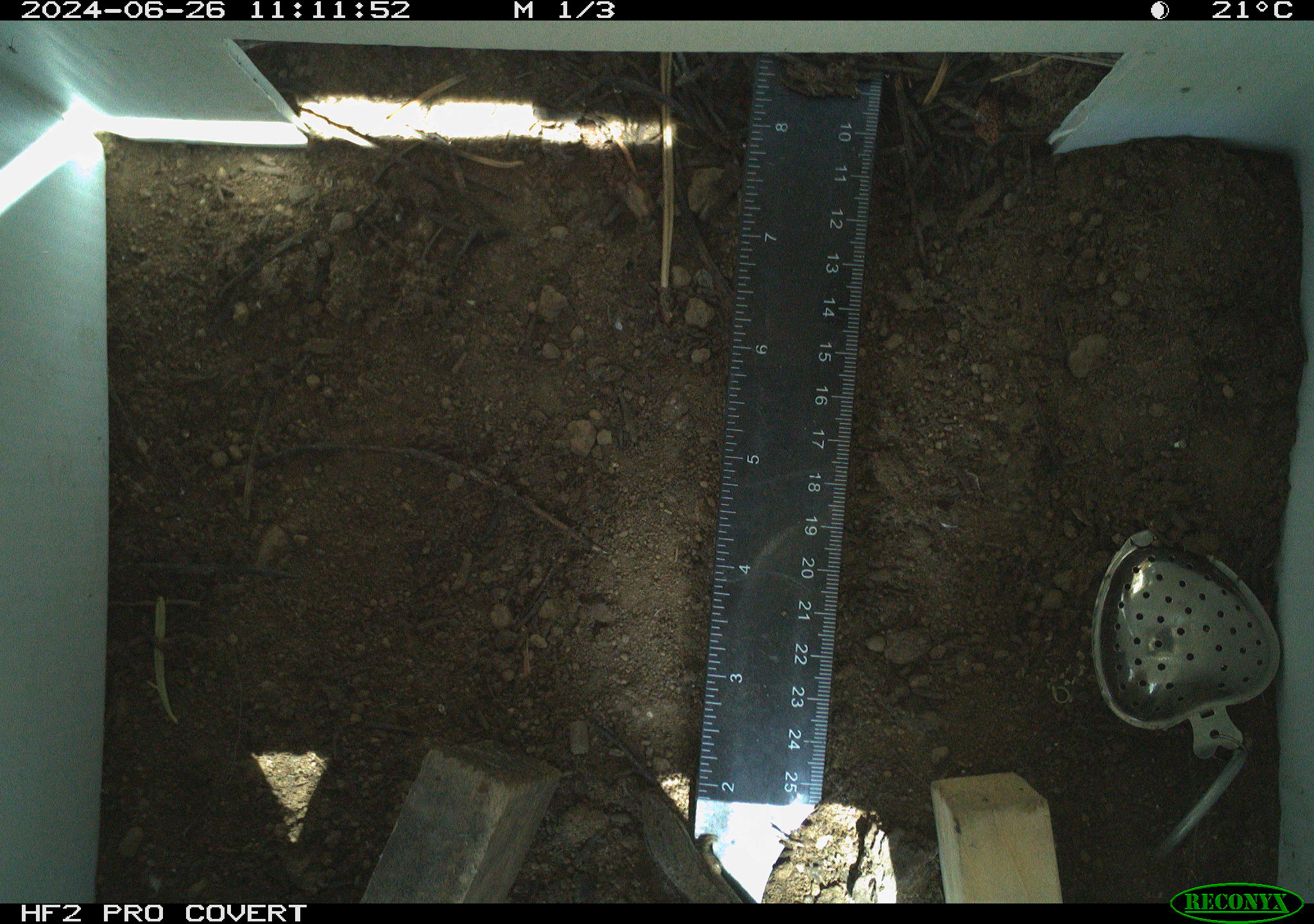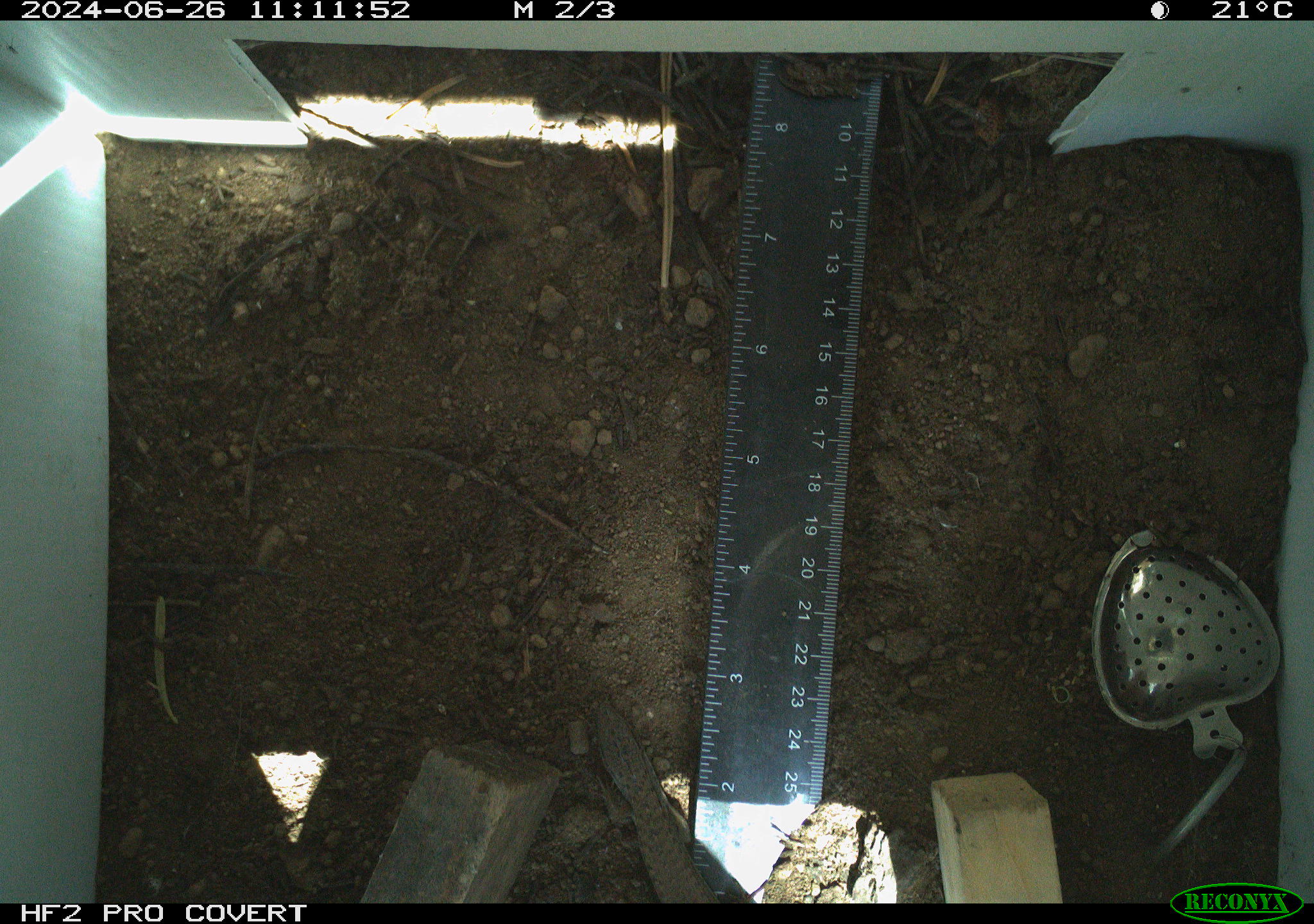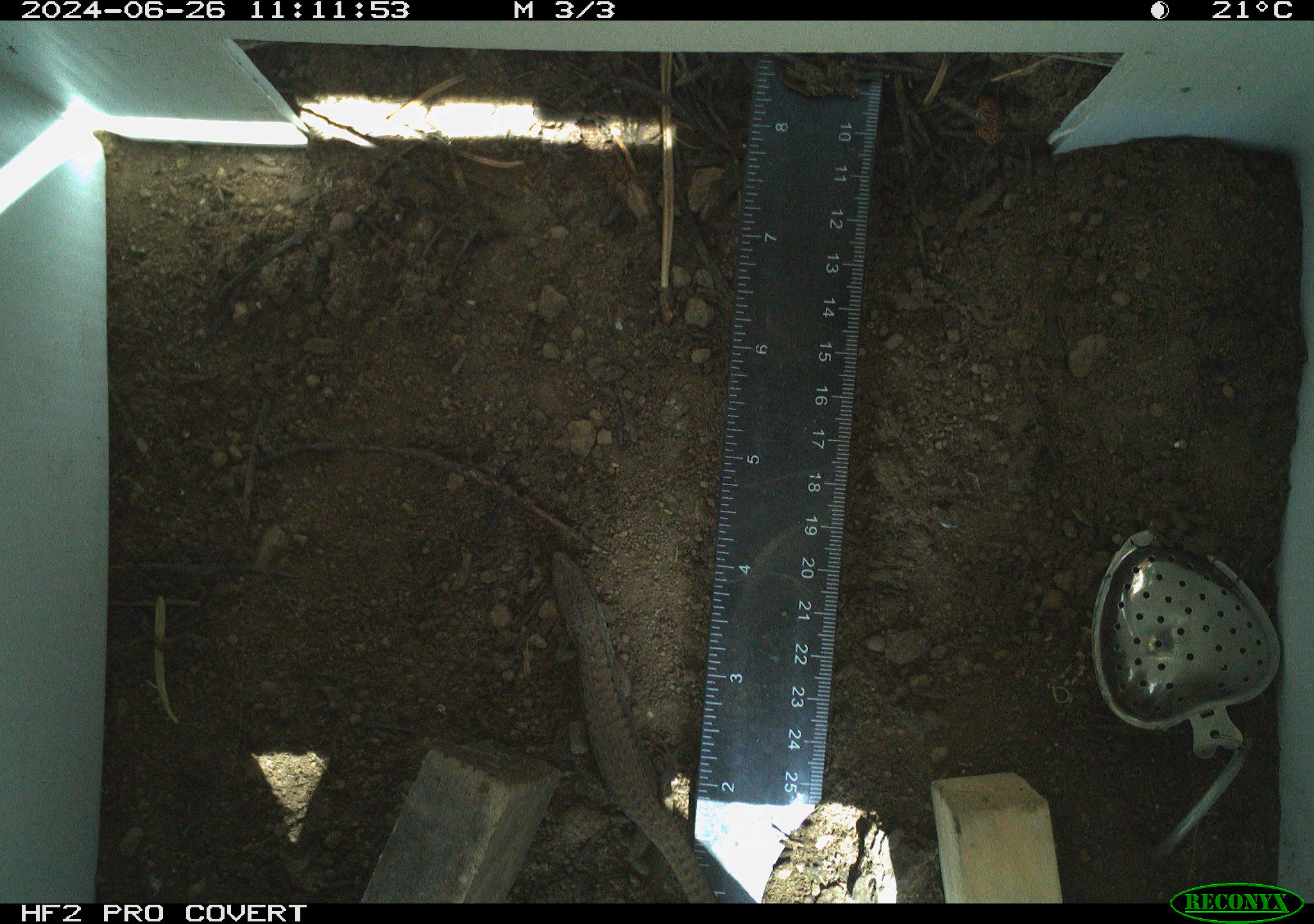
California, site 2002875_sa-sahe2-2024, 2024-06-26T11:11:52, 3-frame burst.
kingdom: Animalia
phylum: Chordata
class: Reptilia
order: Squamata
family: Anguidae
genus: Elgaria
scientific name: Elgaria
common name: alligator lizards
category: elgaria species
Elgaria species (alligator lizards) (Elgaria).